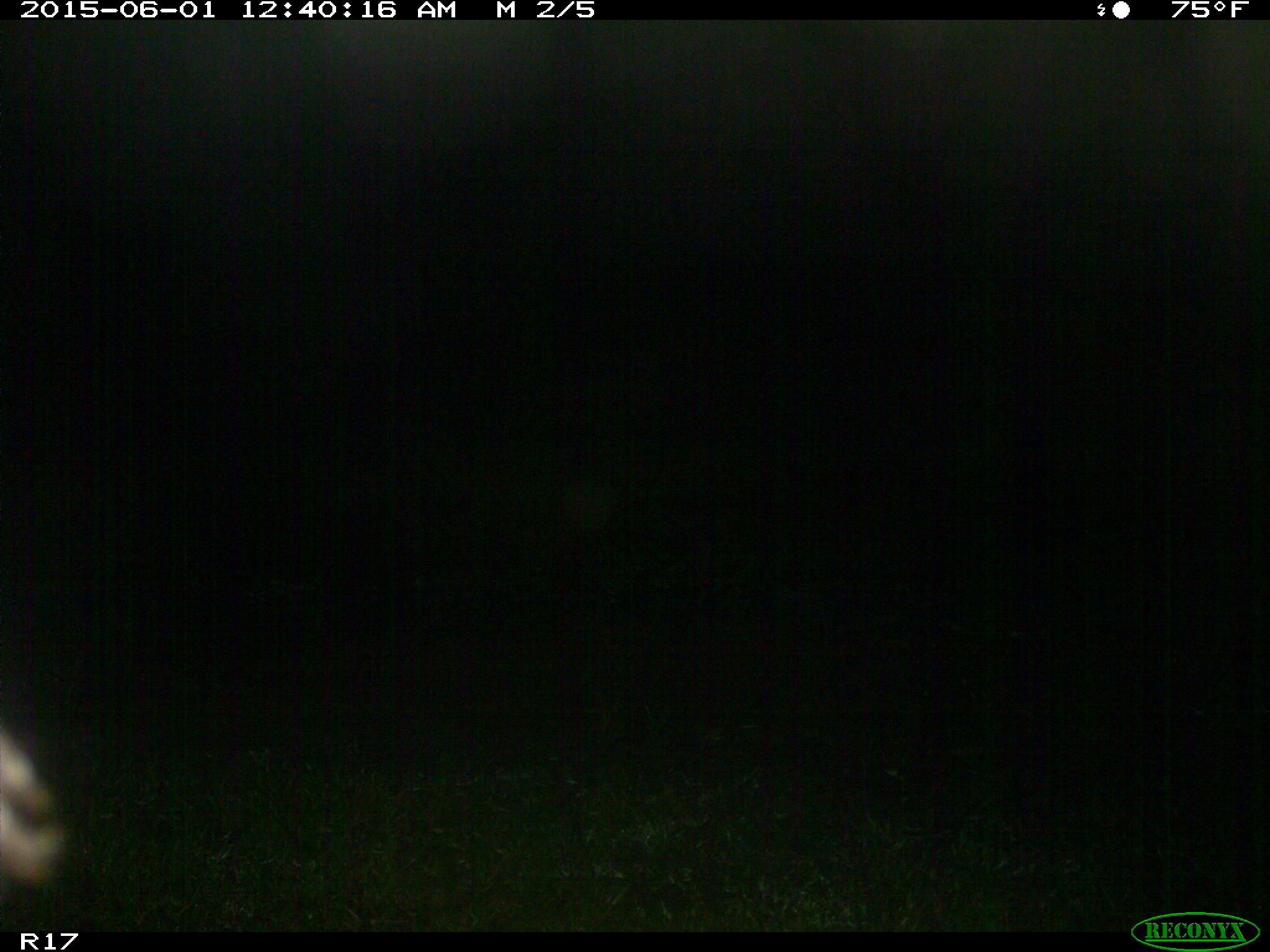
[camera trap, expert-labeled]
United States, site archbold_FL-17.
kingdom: Animalia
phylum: Chordata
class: Mammalia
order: Artiodactyla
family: Bovidae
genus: Bos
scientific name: Bos taurus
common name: domestic cow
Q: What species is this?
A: Bos taurus (domestic cow).